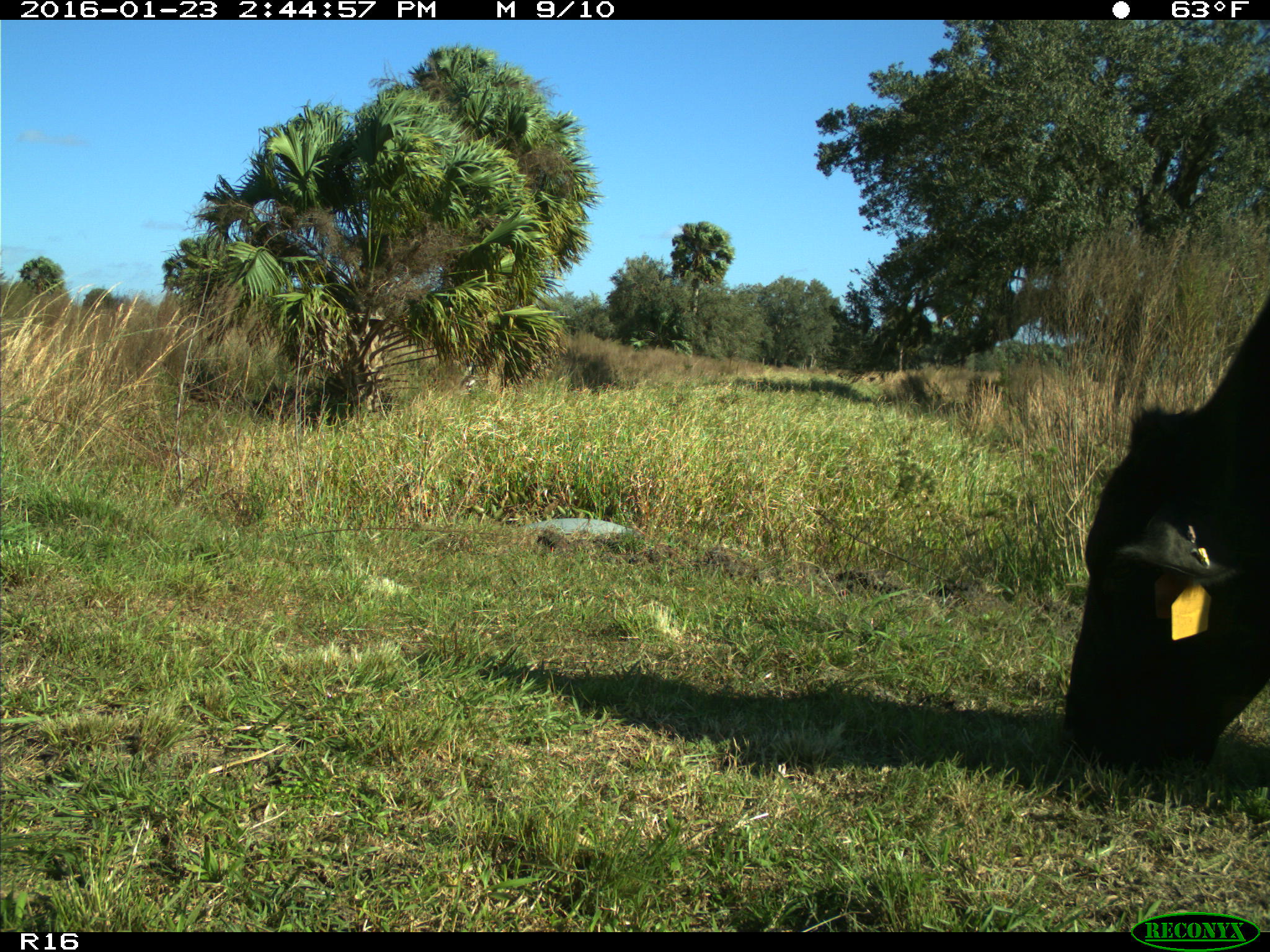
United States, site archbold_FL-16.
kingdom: Animalia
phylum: Chordata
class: Mammalia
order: Artiodactyla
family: Bovidae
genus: Bos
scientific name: Bos taurus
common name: domestic cow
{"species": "Bos taurus (domestic cow)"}